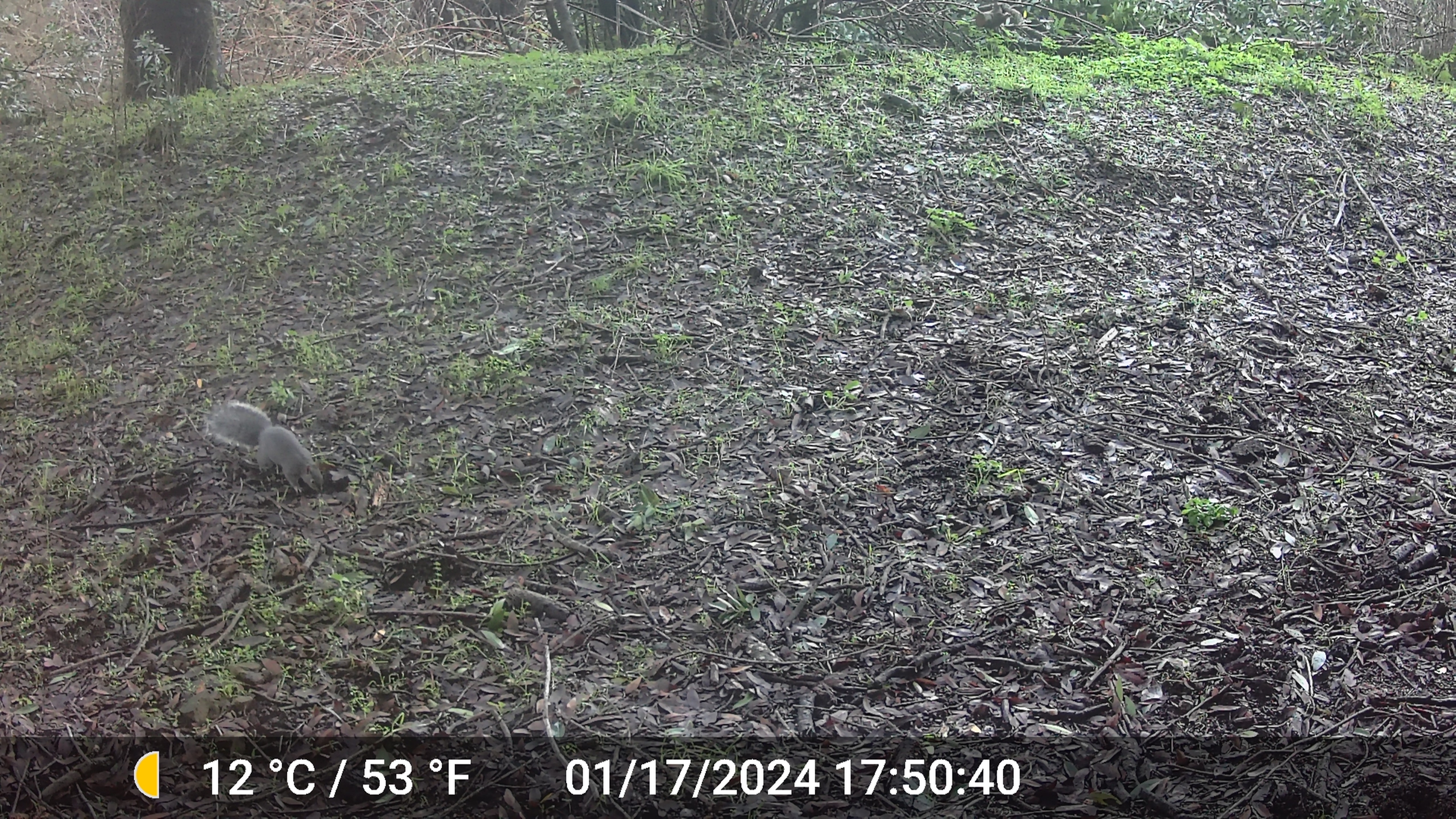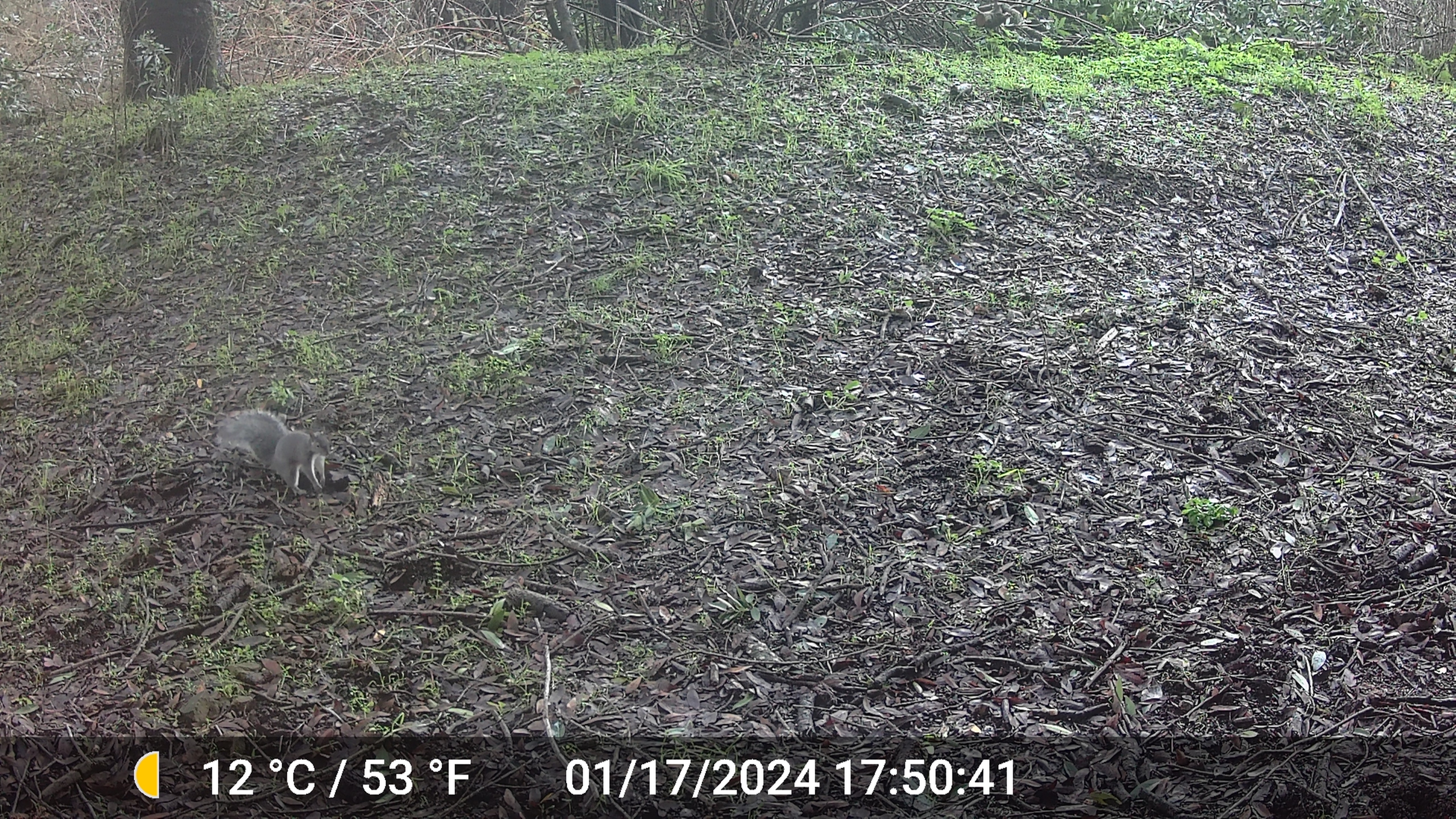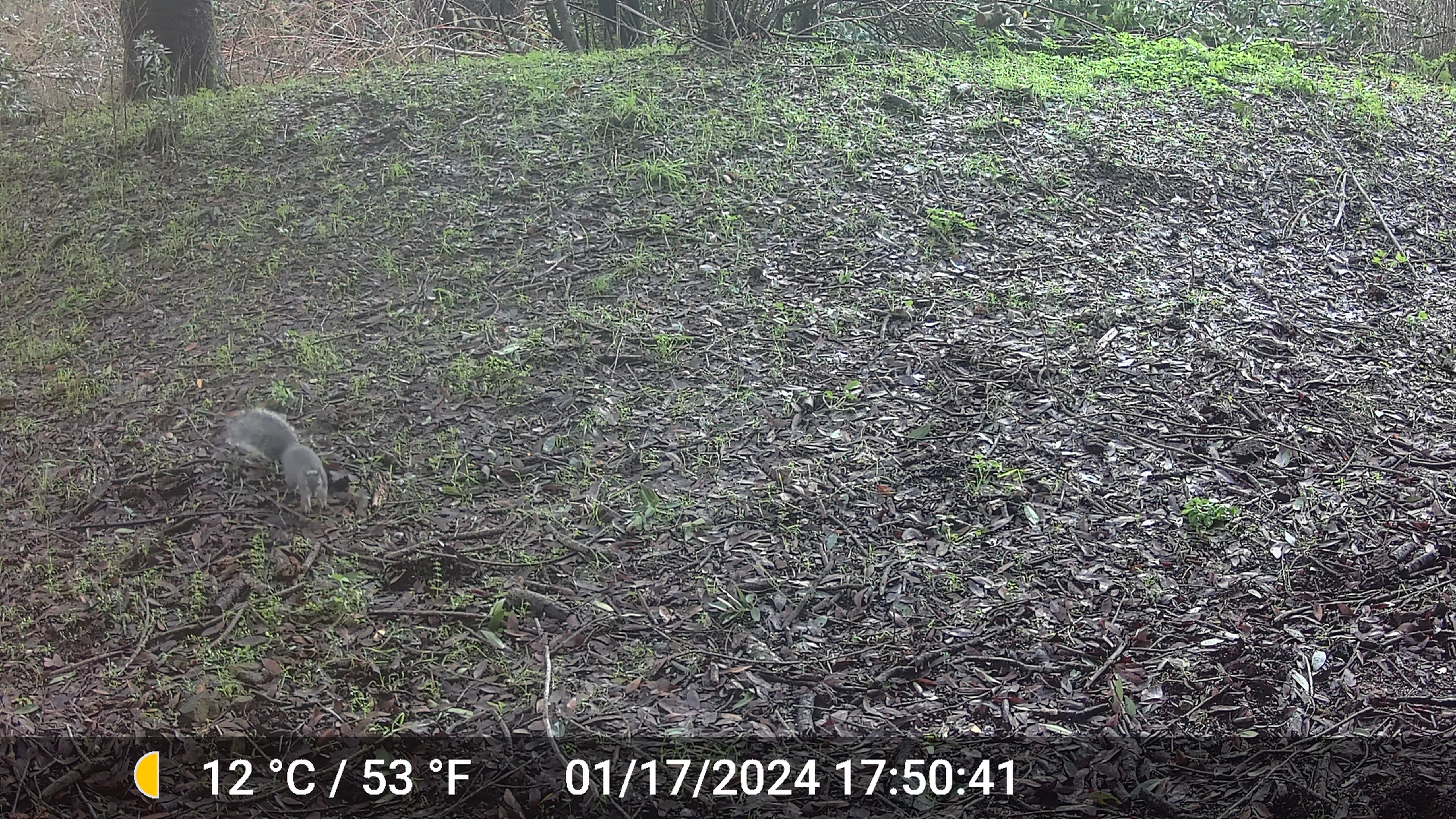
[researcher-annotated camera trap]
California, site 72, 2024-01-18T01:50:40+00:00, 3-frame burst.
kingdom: Animalia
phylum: Chordata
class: Mammalia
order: Rodentia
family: Sciuridae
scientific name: Sciuridae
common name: squirrel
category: unknown squirrel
Unknown squirrel (squirrel) (Sciuridae).